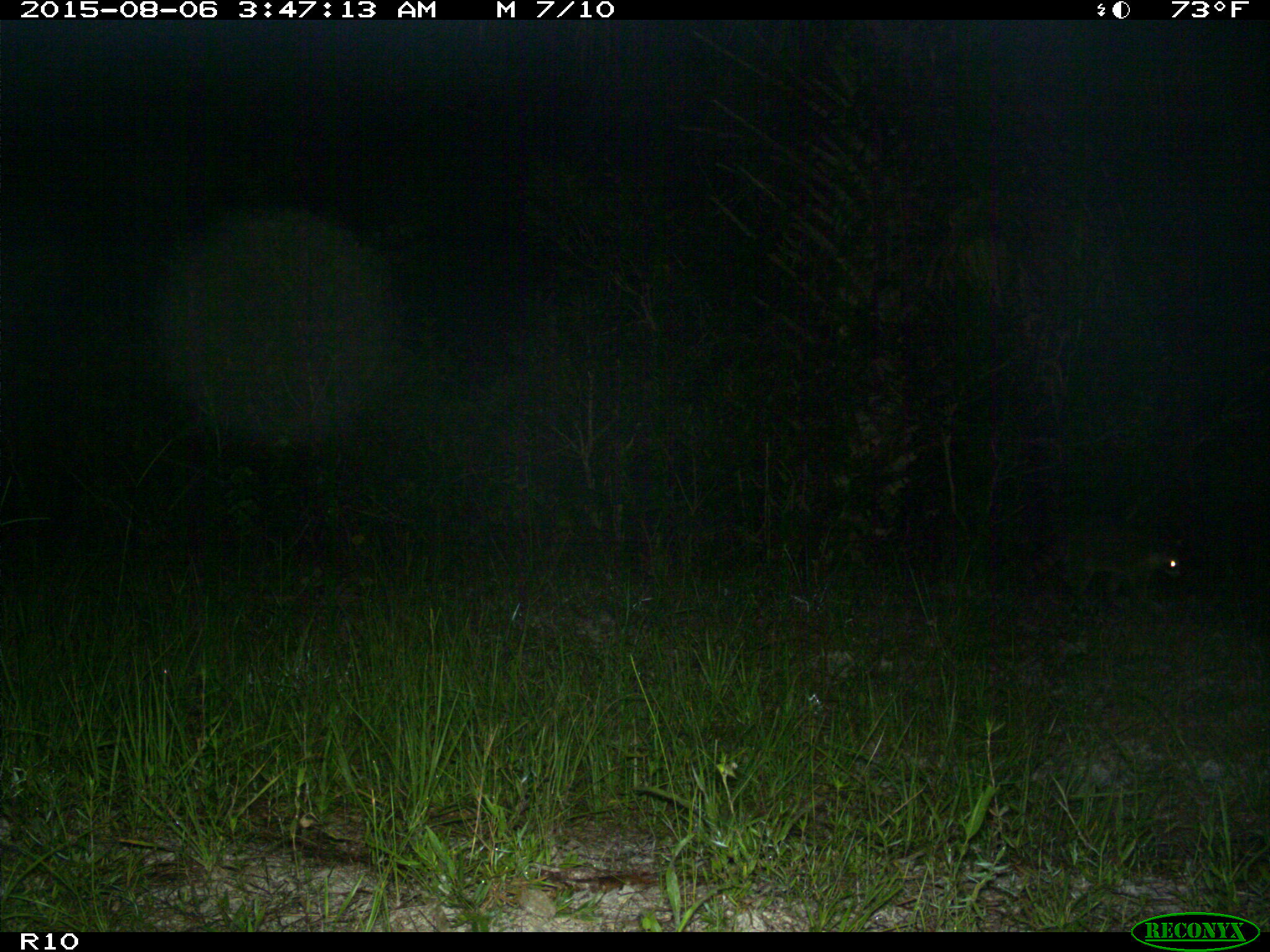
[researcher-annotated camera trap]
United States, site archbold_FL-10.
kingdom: Animalia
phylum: Chordata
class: Mammalia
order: Carnivora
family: Procyonidae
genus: Procyon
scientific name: Procyon lotor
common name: common raccoon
Procyon lotor (common raccoon).